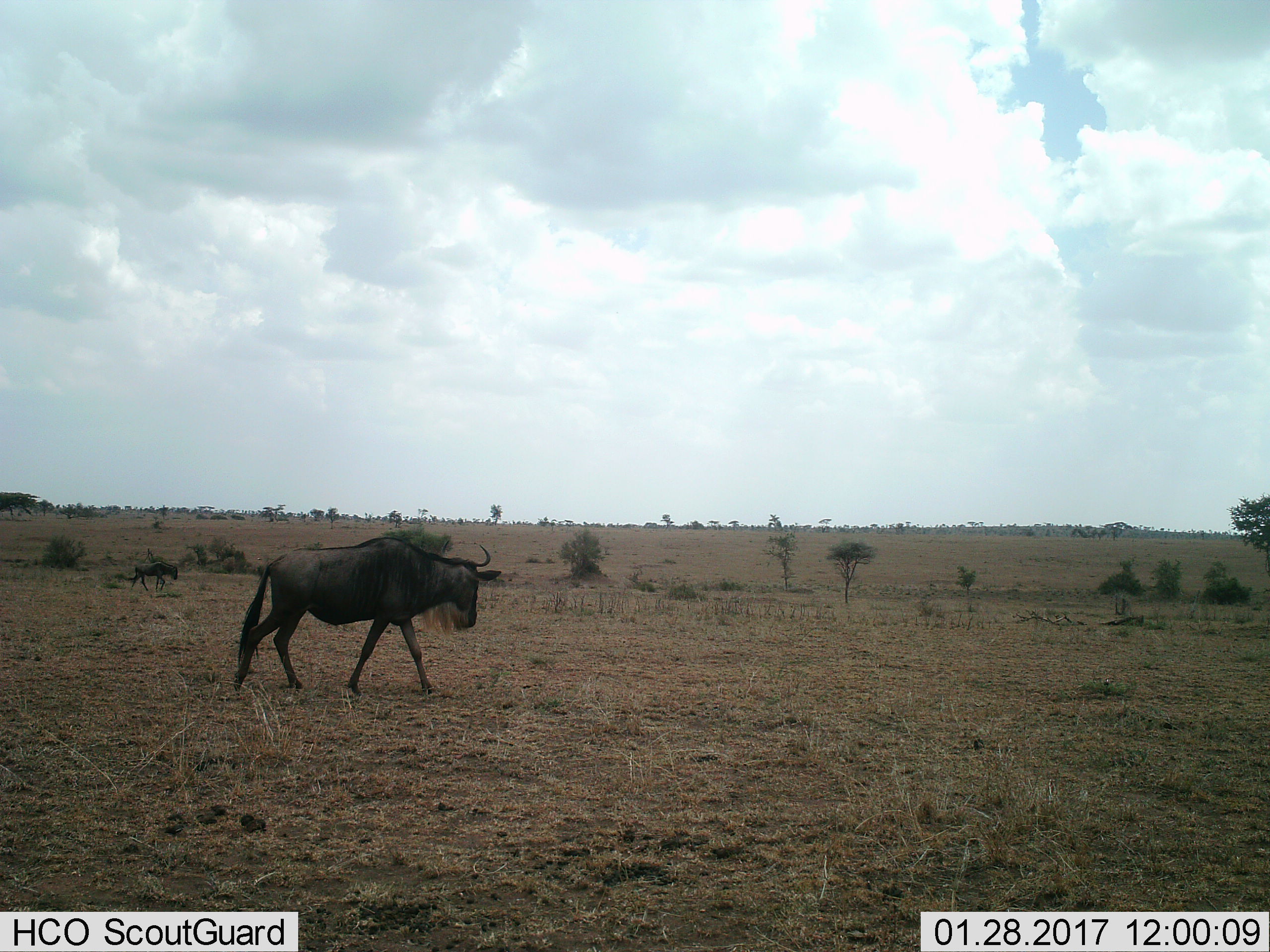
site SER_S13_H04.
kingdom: Animalia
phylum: Chordata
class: Mammalia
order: Artiodactyla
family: Bovidae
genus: Connochaetes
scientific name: Connochaetes taurinus taurinus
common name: blue wildebeest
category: wildebeestblue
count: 2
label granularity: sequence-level